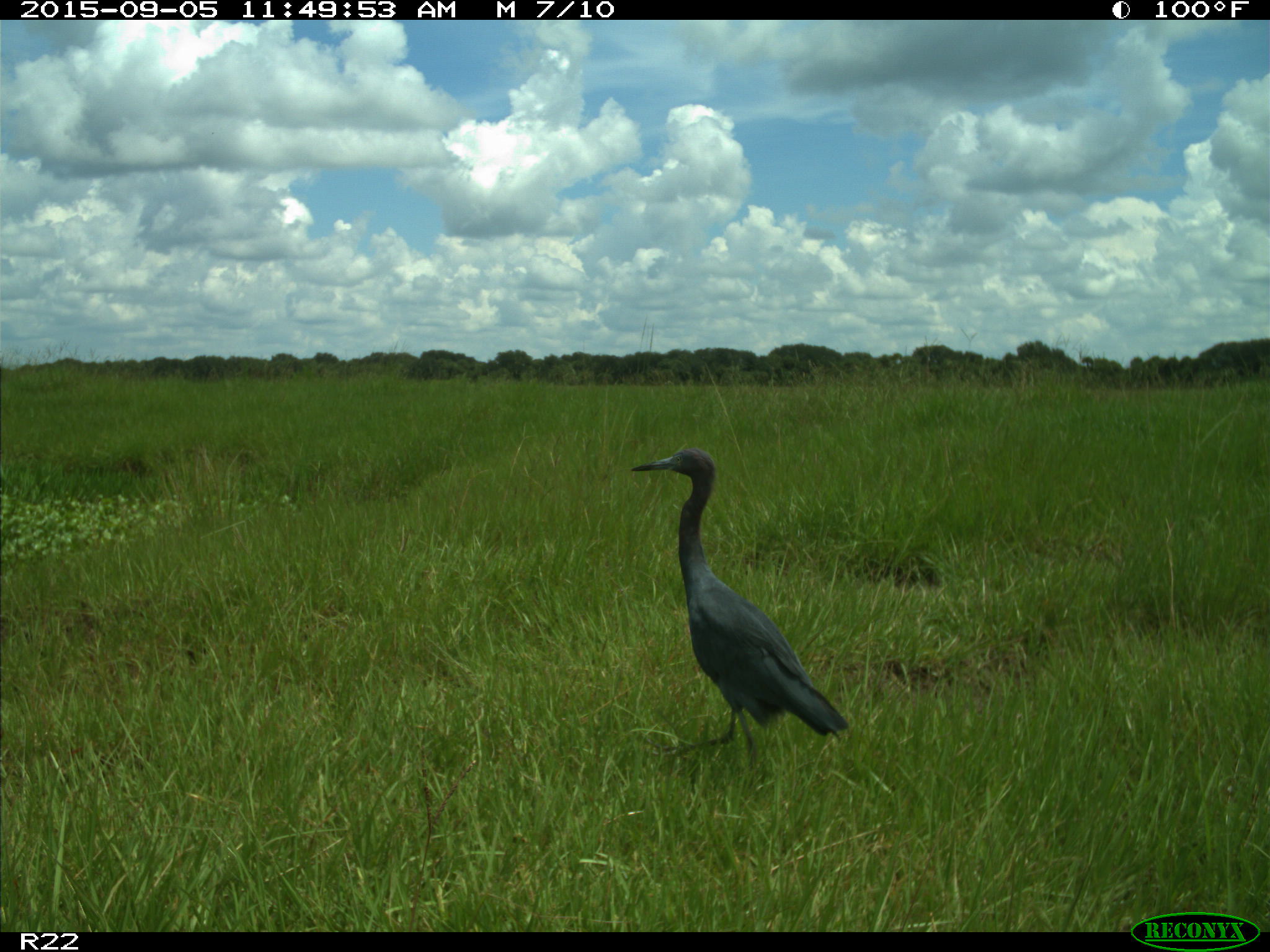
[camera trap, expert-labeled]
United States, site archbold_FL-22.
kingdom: Animalia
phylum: Chordata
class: Aves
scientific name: Aves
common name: birds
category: unidentified bird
Unidentified bird (birds) (Aves).